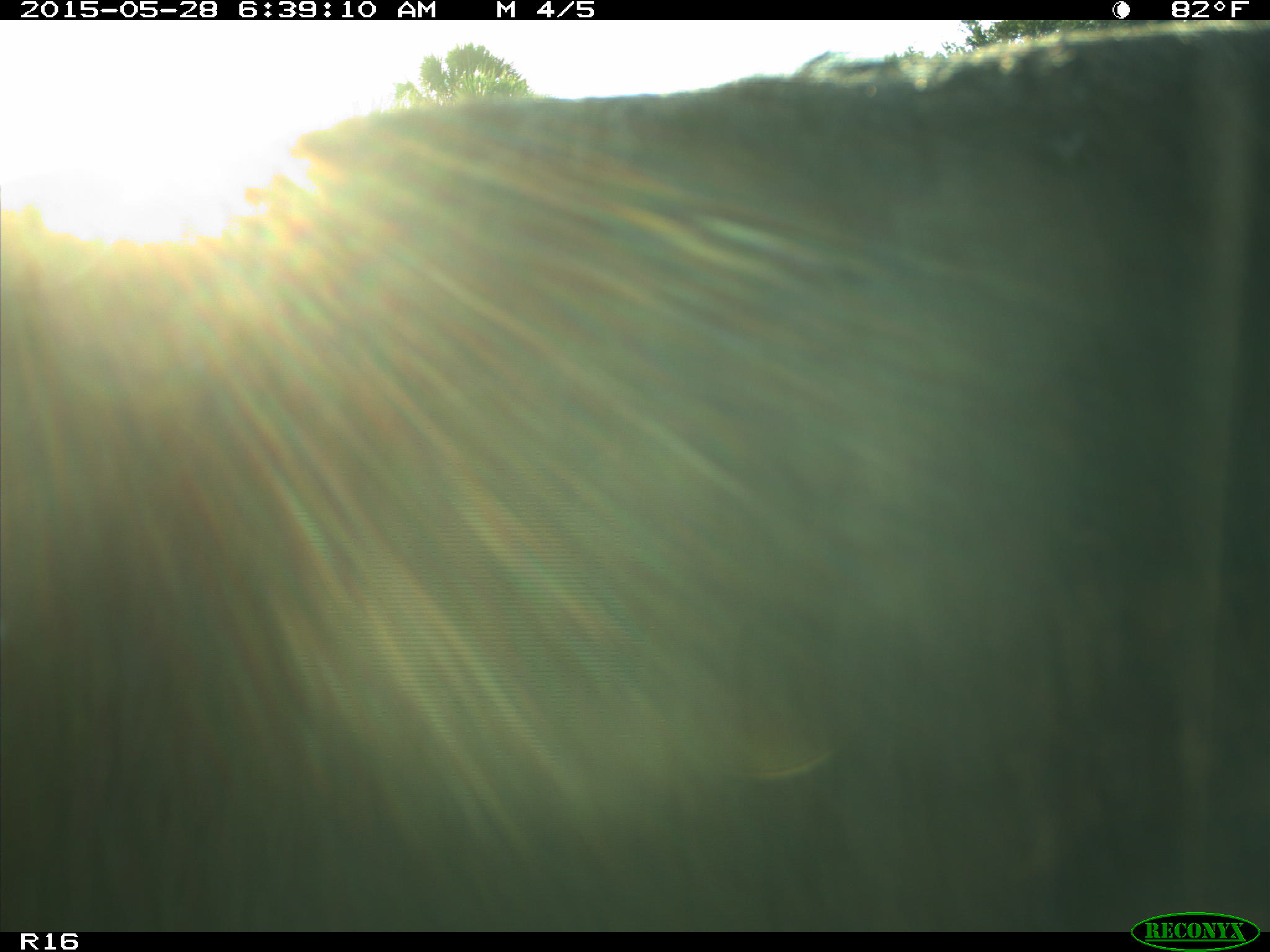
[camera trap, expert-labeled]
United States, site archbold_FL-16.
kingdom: Animalia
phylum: Chordata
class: Mammalia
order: Artiodactyla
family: Bovidae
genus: Bos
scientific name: Bos taurus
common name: domestic cow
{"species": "Bos taurus (domestic cow)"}